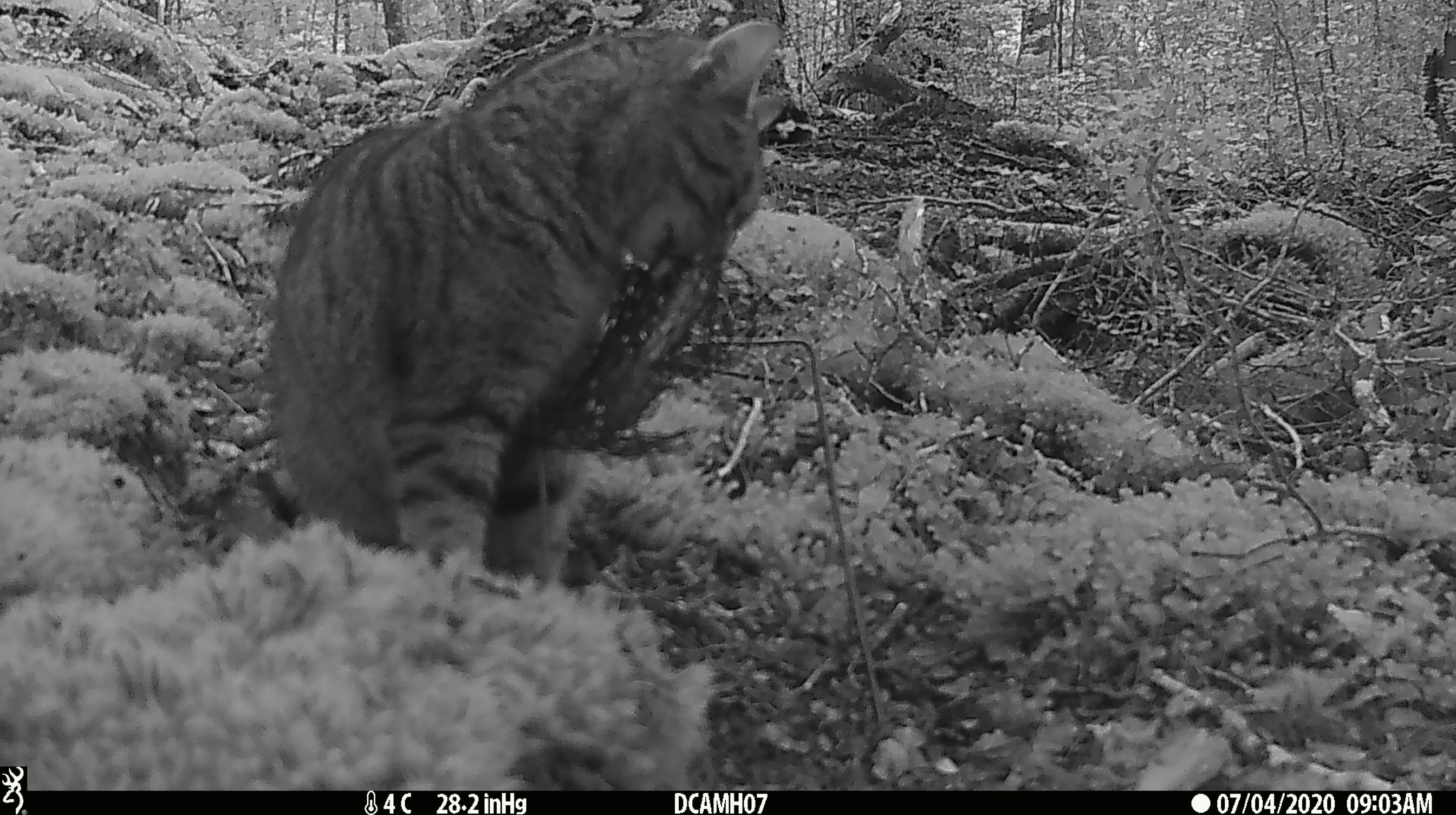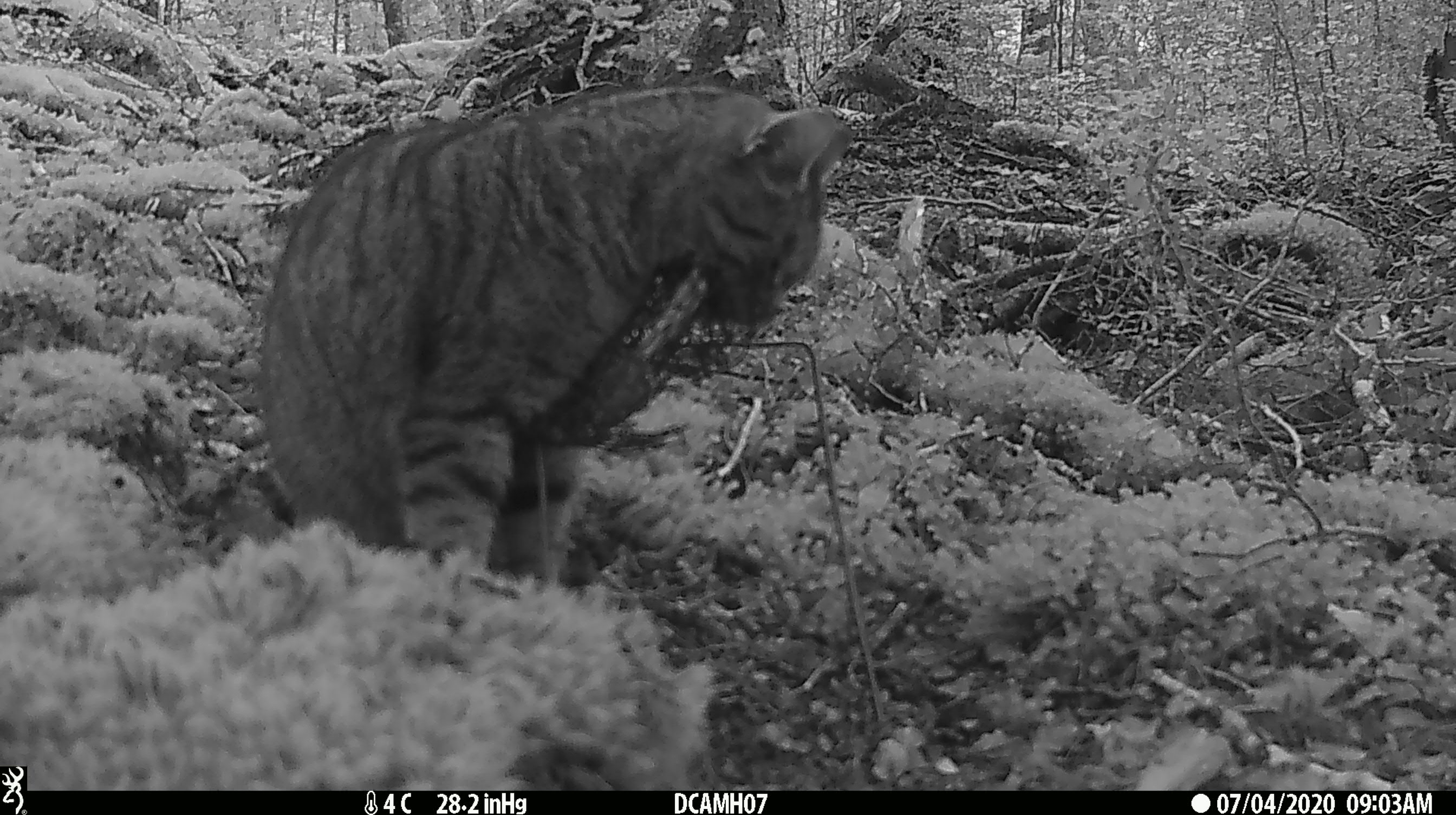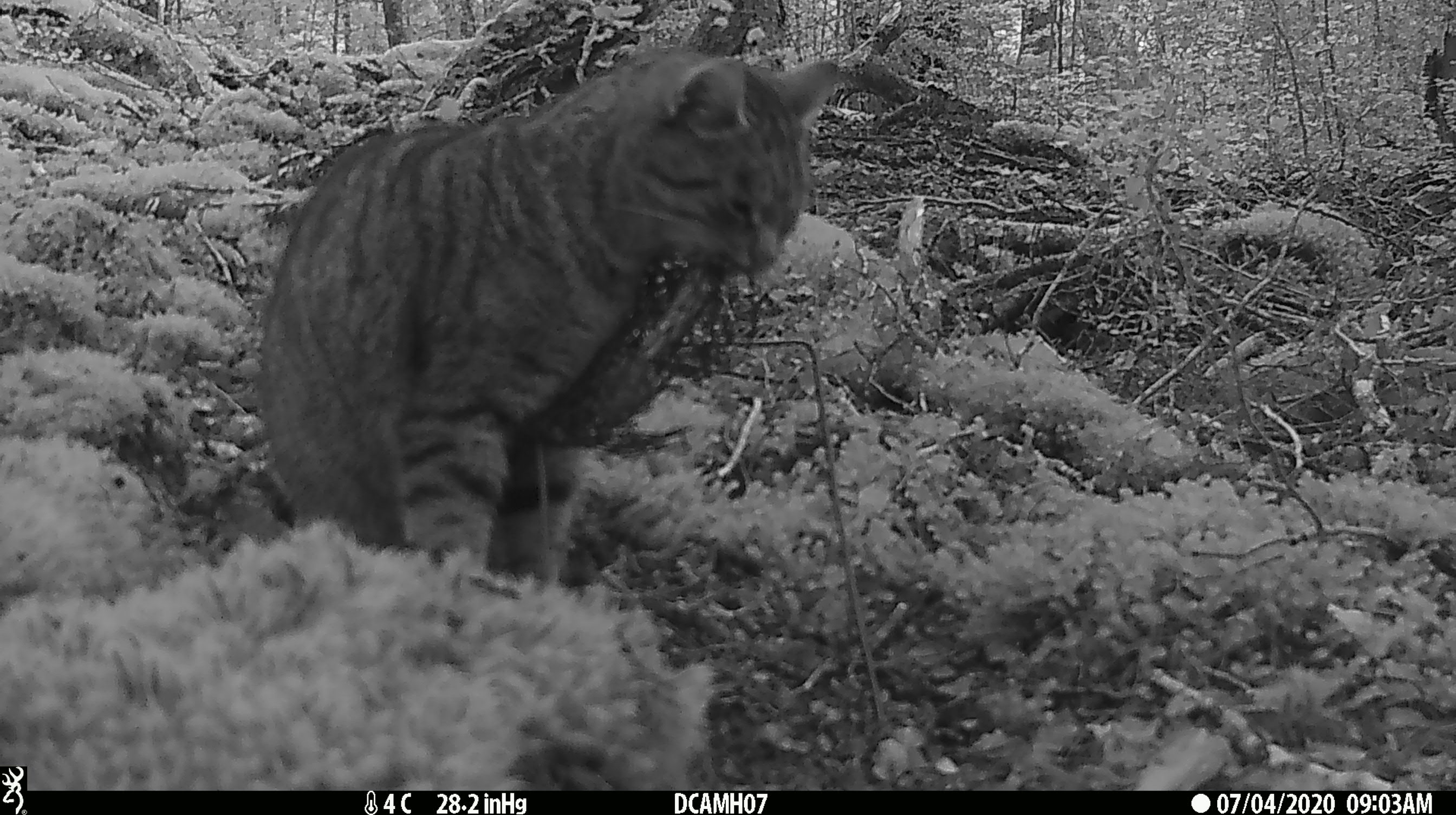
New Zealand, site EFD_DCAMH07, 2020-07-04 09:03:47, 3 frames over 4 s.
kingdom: Animalia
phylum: Chordata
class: Mammalia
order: Carnivora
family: Felidae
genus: Felis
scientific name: Felis catus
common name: domestic cat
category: cat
Cat (domestic cat) (Felis catus).